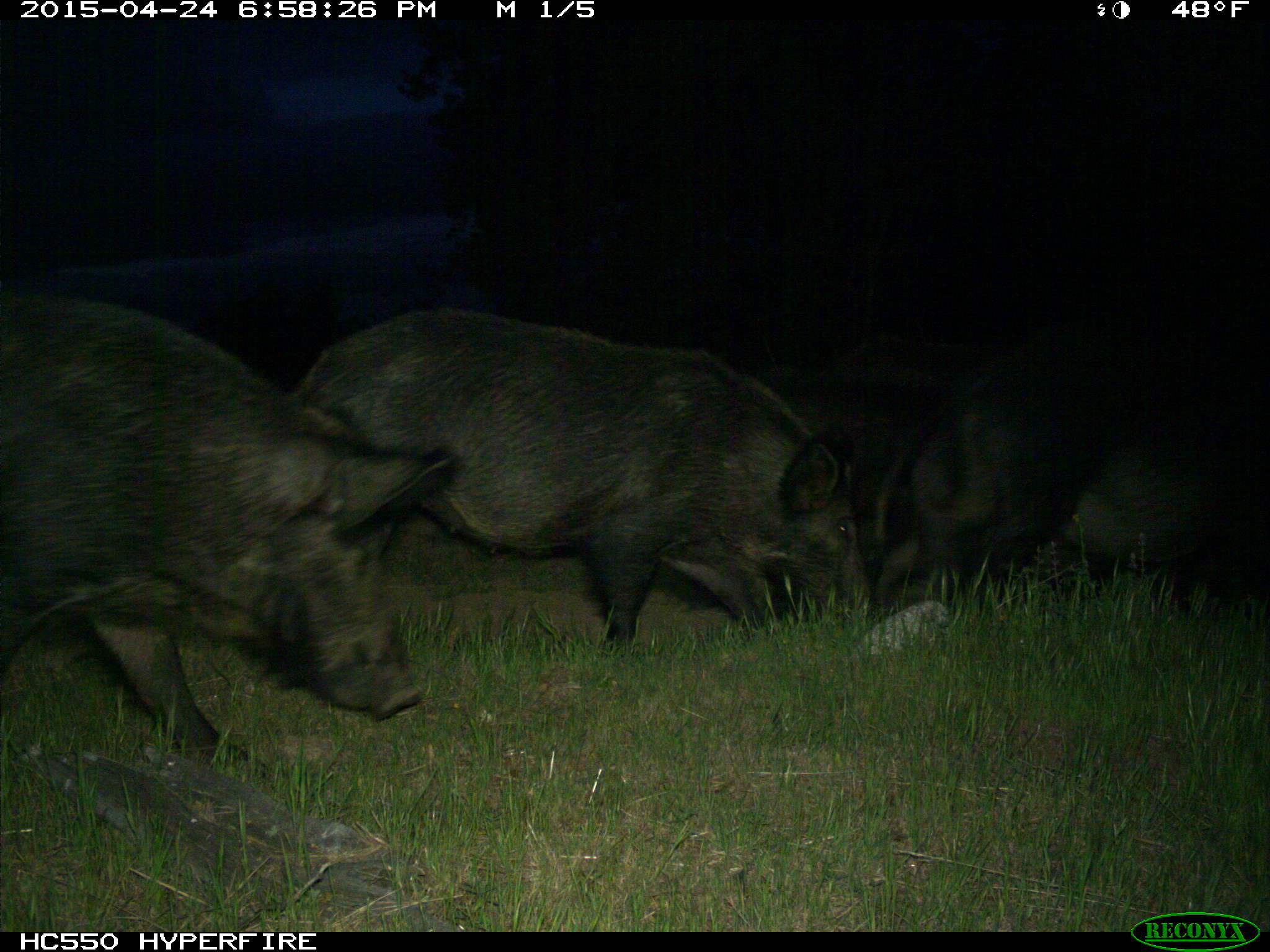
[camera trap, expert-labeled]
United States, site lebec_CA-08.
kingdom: Animalia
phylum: Chordata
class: Mammalia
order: Artiodactyla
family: Suidae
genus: Sus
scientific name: Sus scrofa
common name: wild boar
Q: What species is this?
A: Sus scrofa (wild boar).